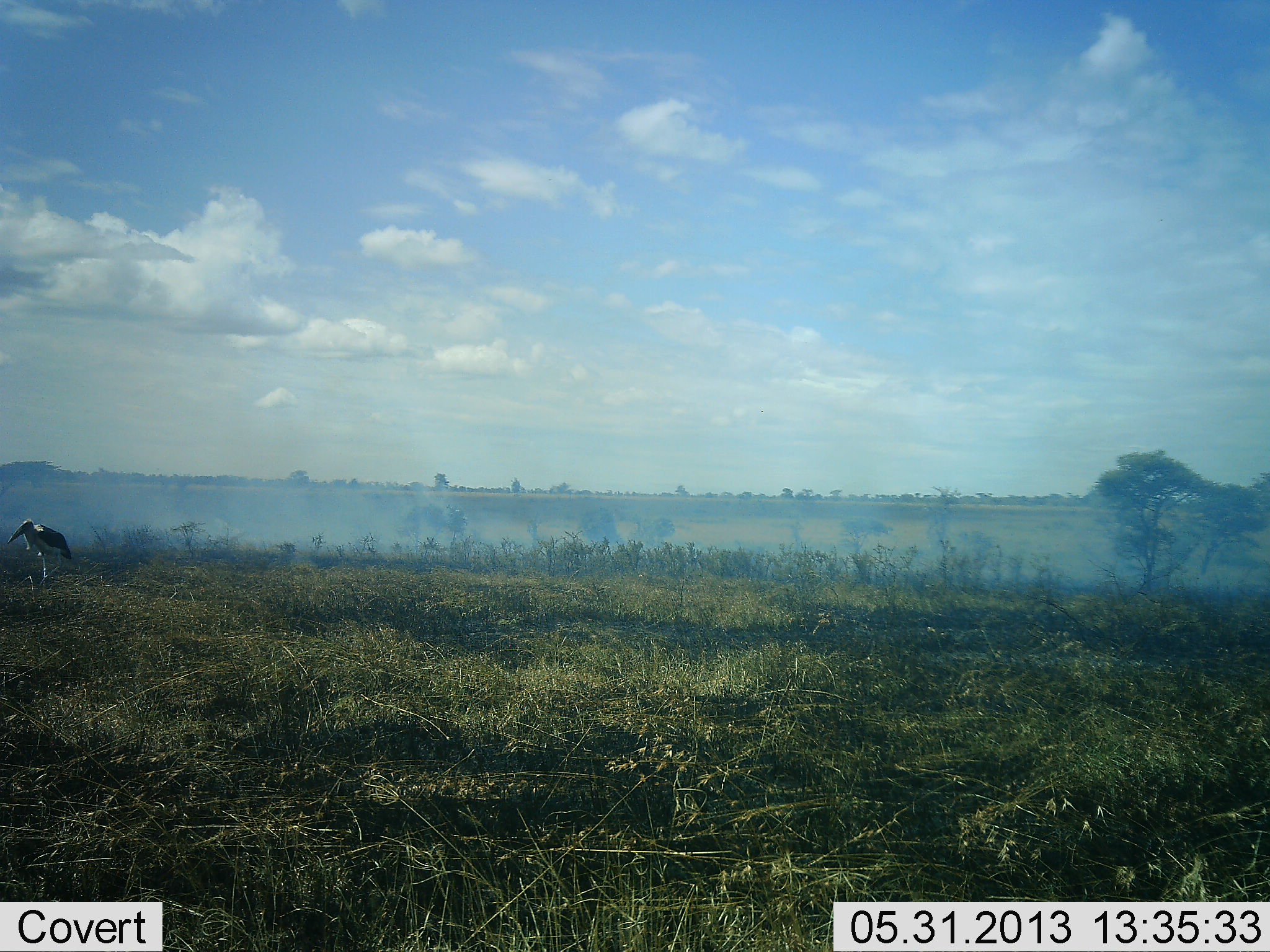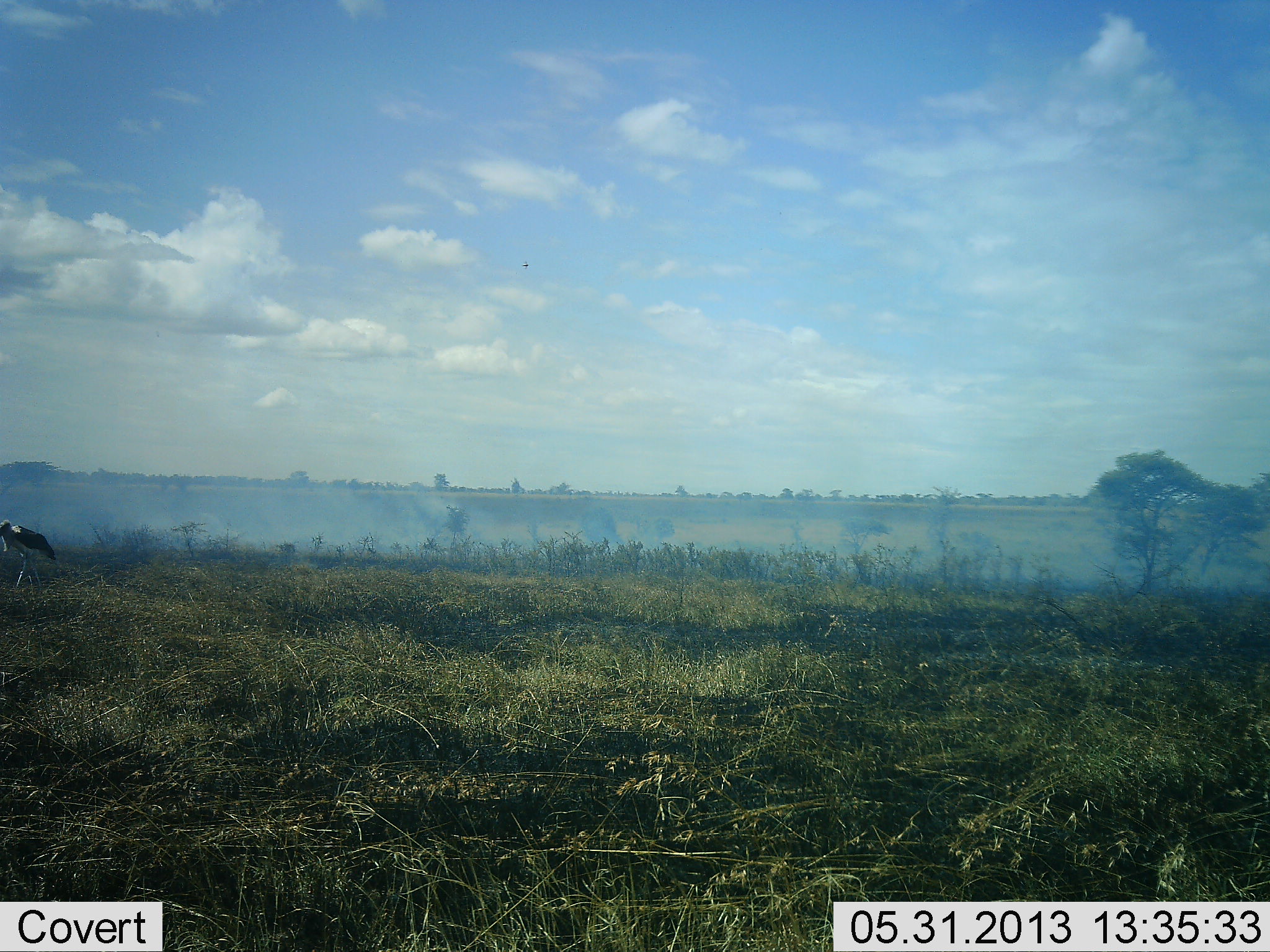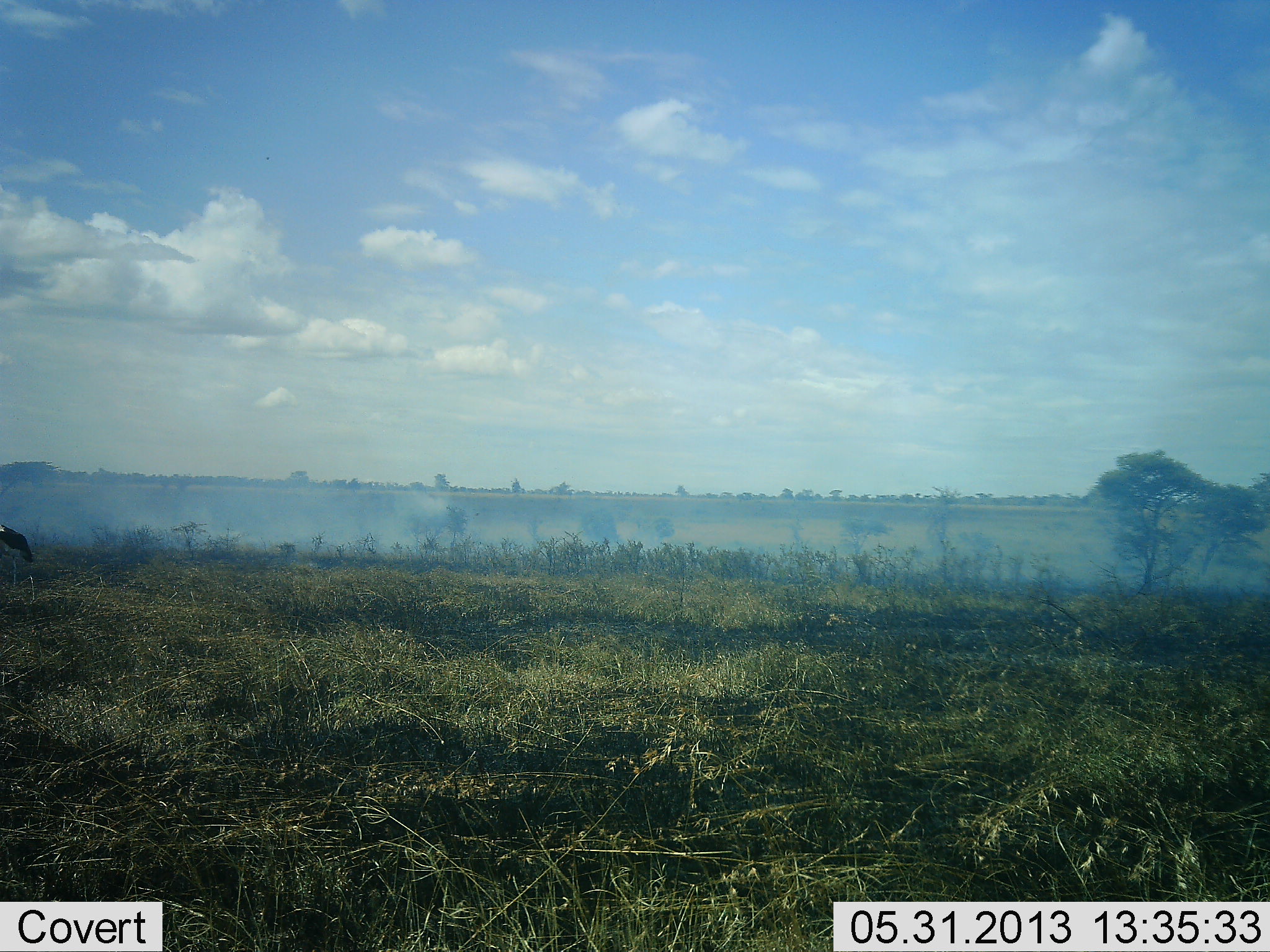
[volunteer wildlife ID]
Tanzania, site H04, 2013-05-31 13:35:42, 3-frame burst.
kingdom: Animalia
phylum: Chordata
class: Aves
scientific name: Aves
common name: bird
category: otherbird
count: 1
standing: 10%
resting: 0%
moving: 90%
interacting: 0%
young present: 0%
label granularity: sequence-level